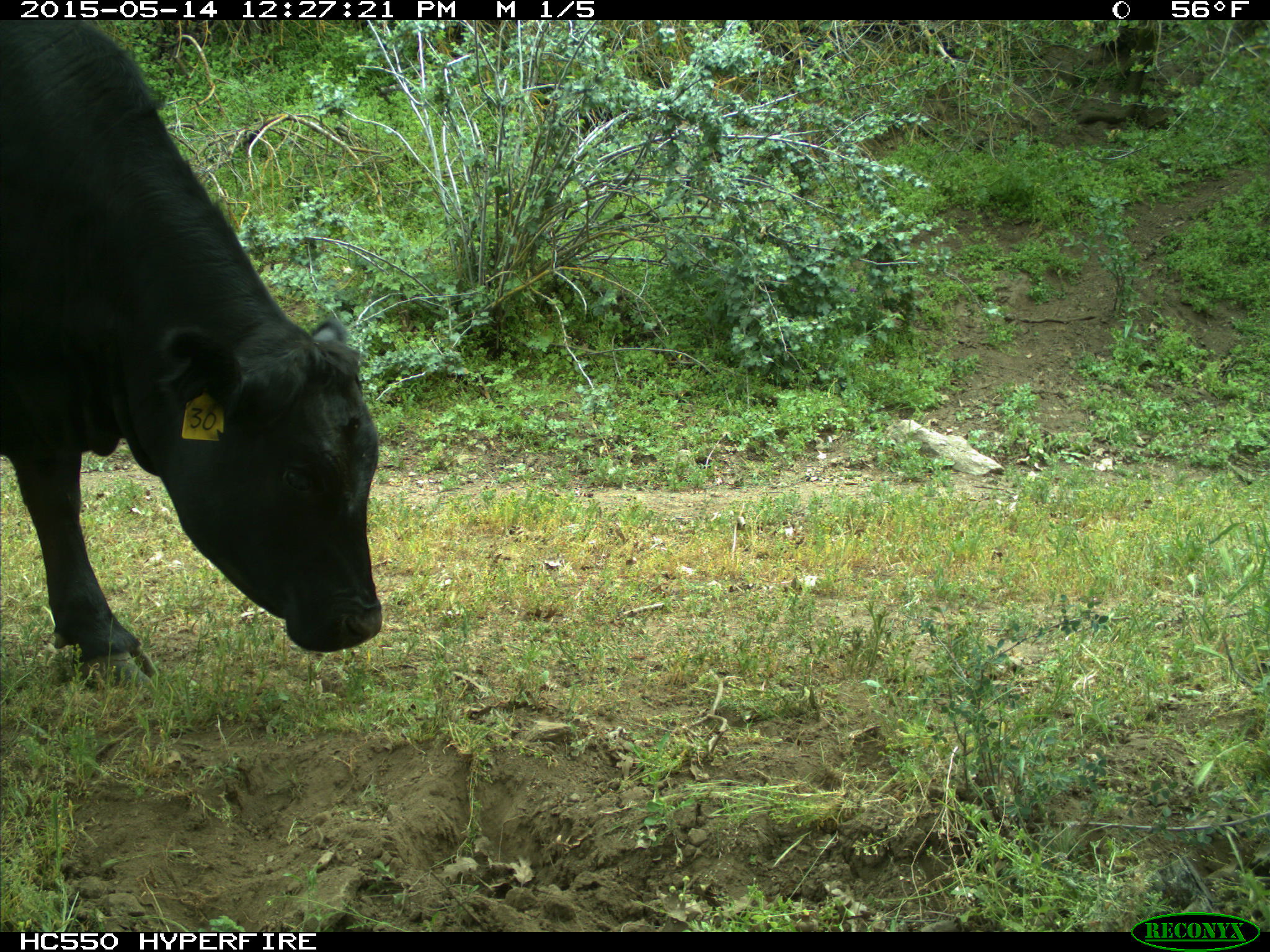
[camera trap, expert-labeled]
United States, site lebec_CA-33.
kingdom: Animalia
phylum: Chordata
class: Mammalia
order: Artiodactyla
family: Bovidae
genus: Bos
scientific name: Bos taurus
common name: domestic cow